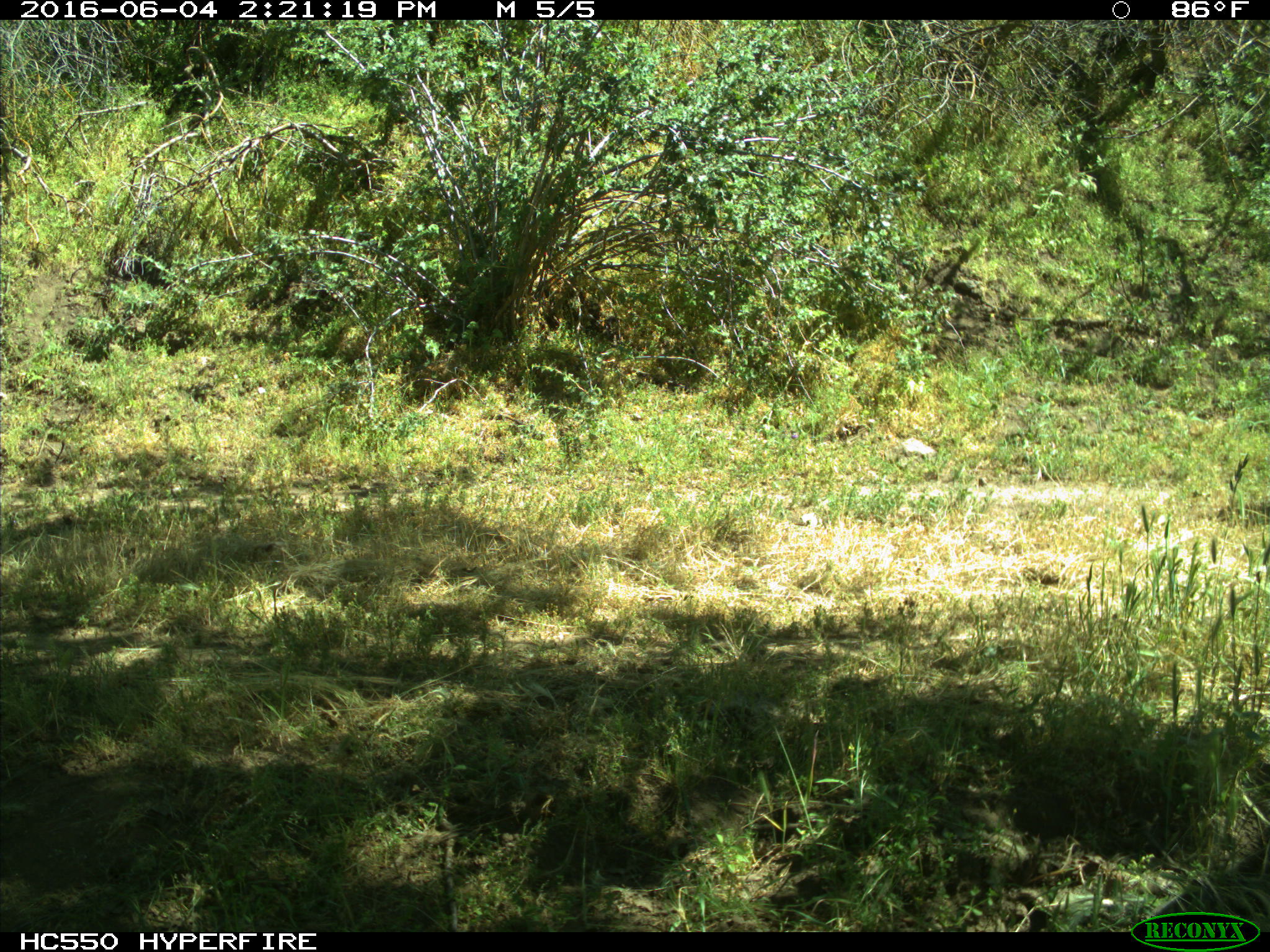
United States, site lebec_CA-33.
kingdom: Animalia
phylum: Chordata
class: Mammalia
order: Artiodactyla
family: Bovidae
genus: Bos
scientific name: Bos taurus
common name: domestic cow